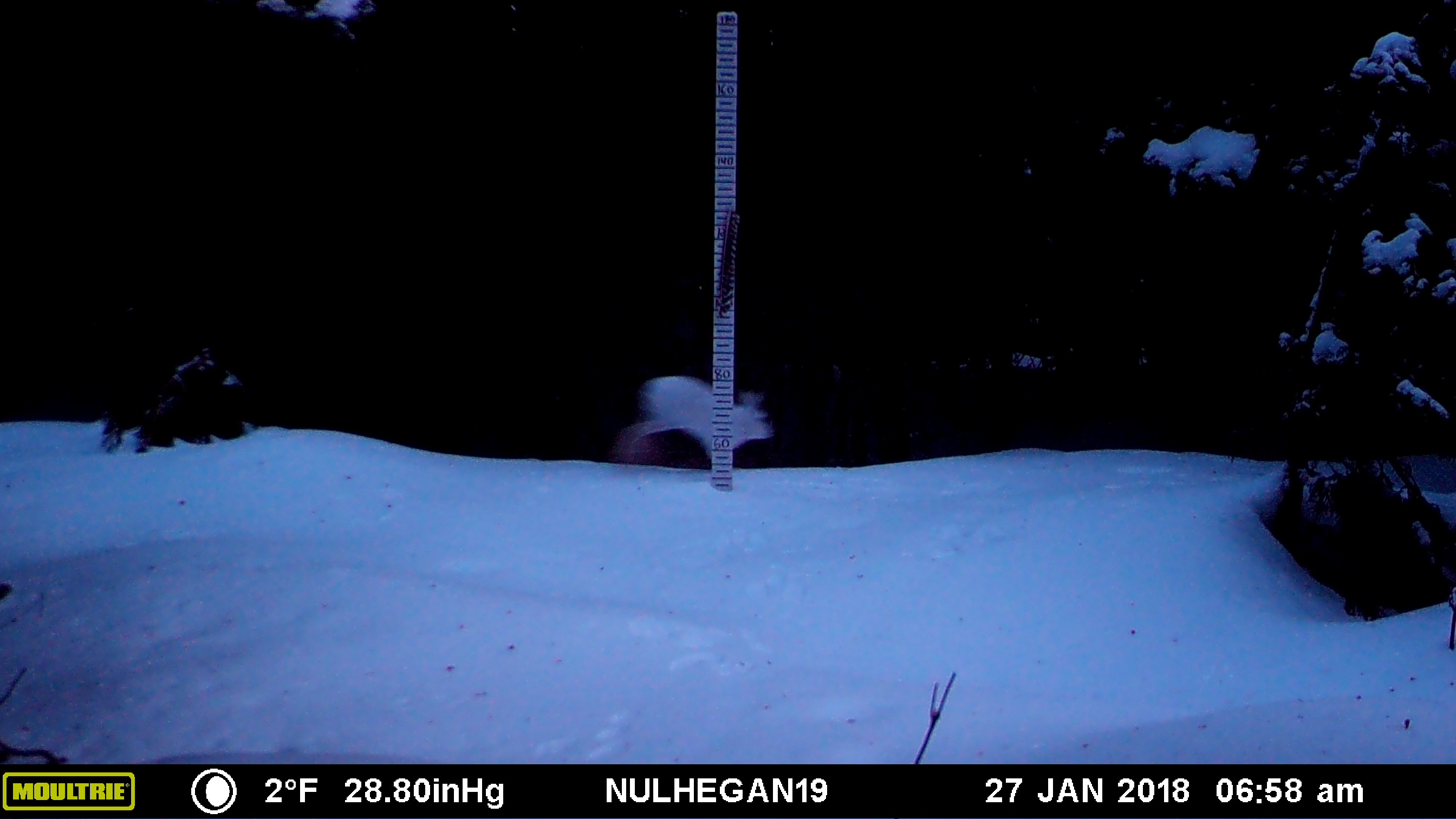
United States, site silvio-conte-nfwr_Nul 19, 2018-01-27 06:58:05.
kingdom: Animalia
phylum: Chordata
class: Mammalia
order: Lagomorpha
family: Leporidae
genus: Lepus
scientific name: Lepus americanus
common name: snowshoe hare